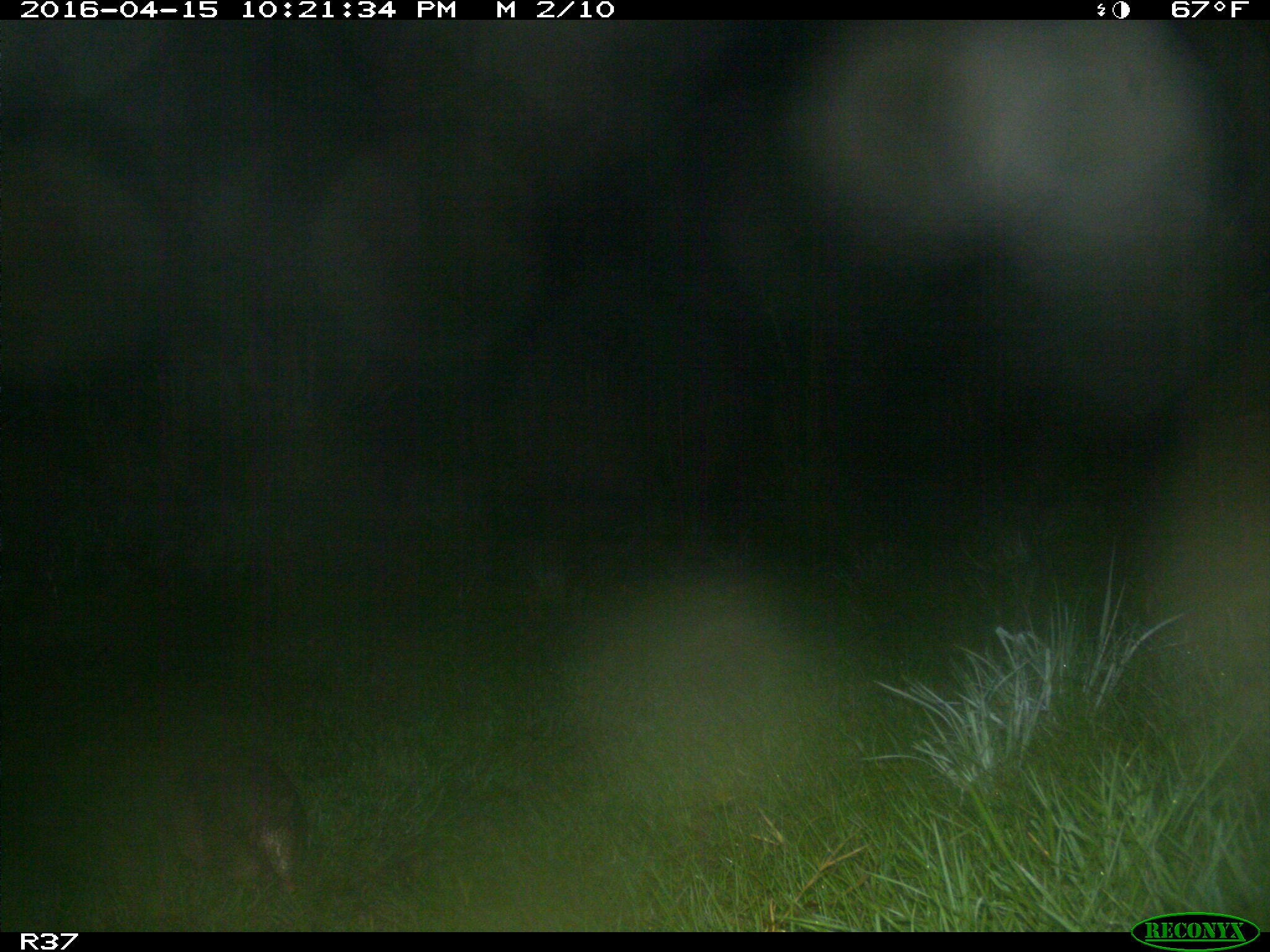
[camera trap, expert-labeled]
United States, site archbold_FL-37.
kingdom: Animalia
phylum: Chordata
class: Mammalia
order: Cingulata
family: Dasypodidae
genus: Dasypus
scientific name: Dasypus novemcinctus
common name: nine-banded armadillo